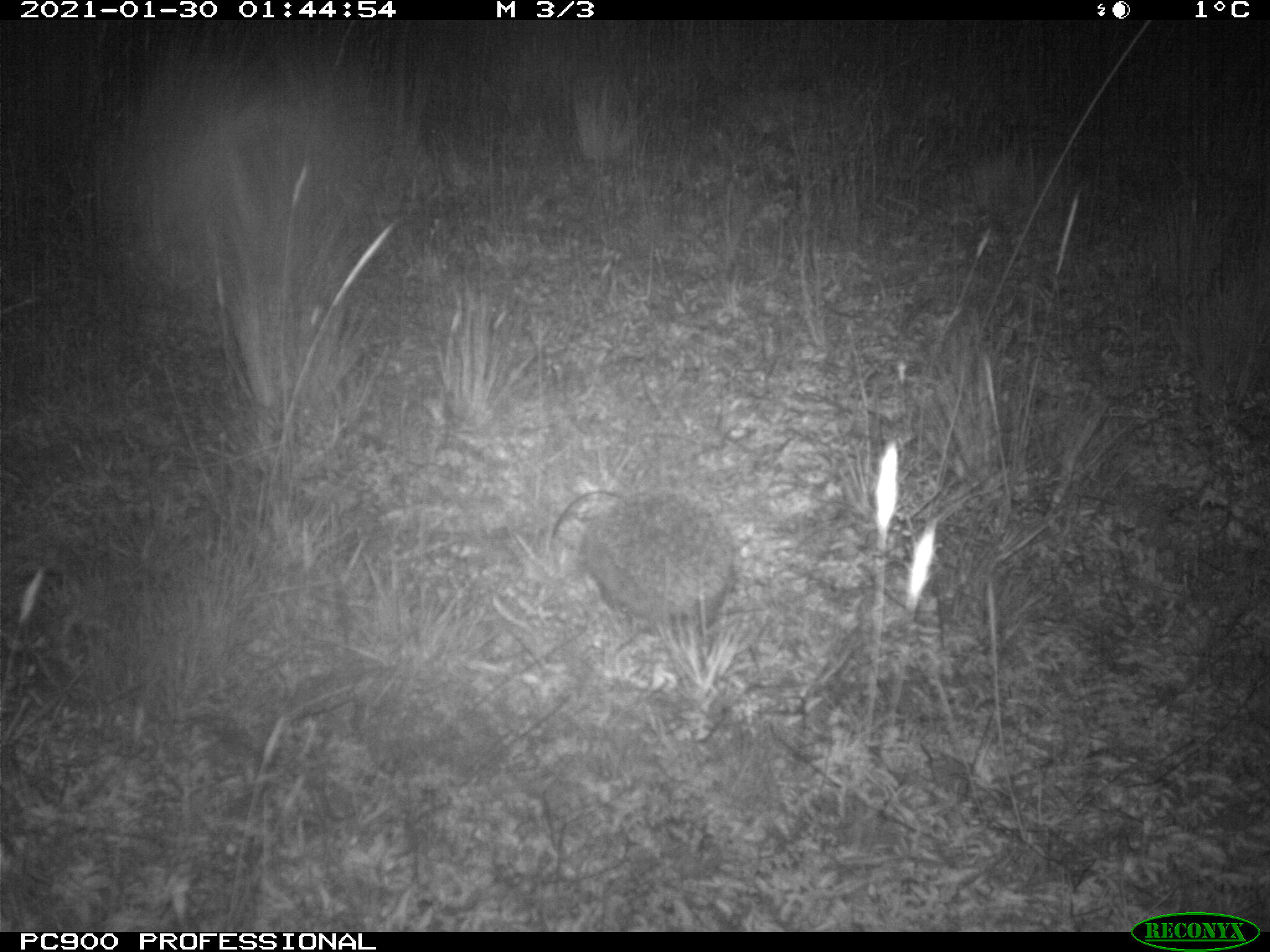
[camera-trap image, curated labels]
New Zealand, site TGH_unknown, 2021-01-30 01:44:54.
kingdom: Animalia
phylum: Chordata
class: Mammalia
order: Eulipotyphla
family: Erinaceidae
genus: Erinaceus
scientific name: Erinaceus europaeus europaeus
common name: european hedgehog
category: hedgehog